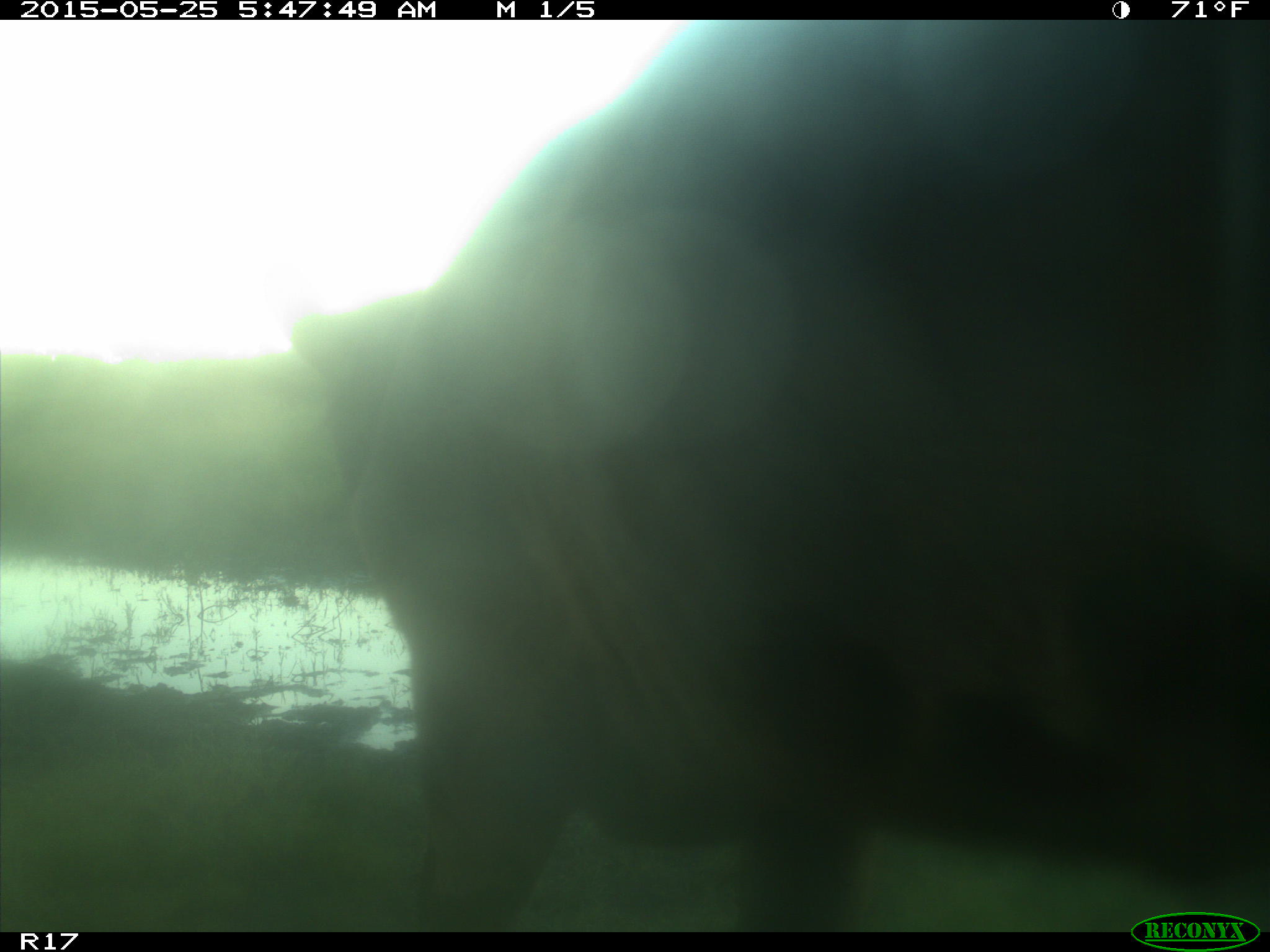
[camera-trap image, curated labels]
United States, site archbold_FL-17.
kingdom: Animalia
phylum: Chordata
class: Mammalia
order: Artiodactyla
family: Bovidae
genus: Bos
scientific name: Bos taurus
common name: domestic cow